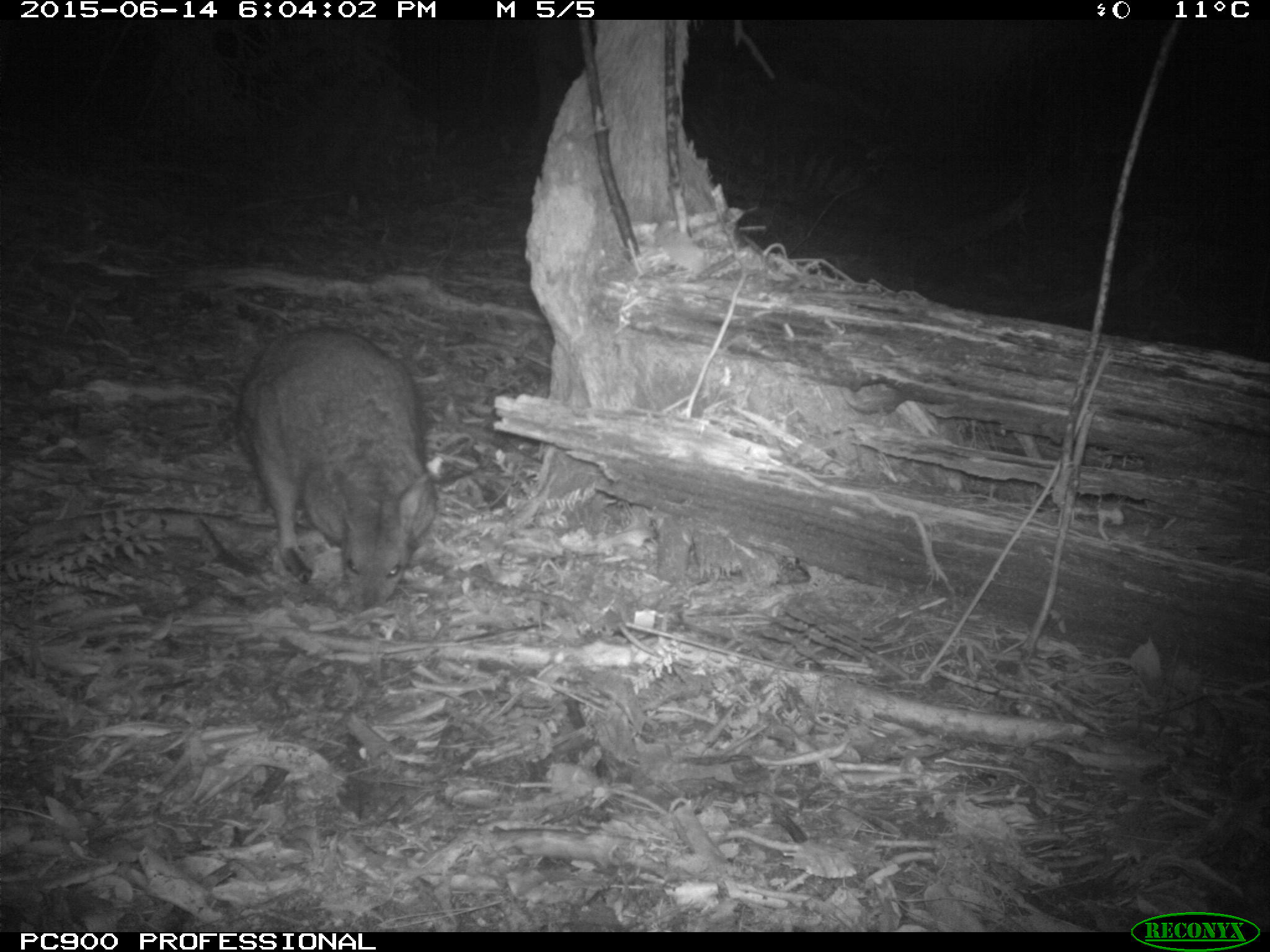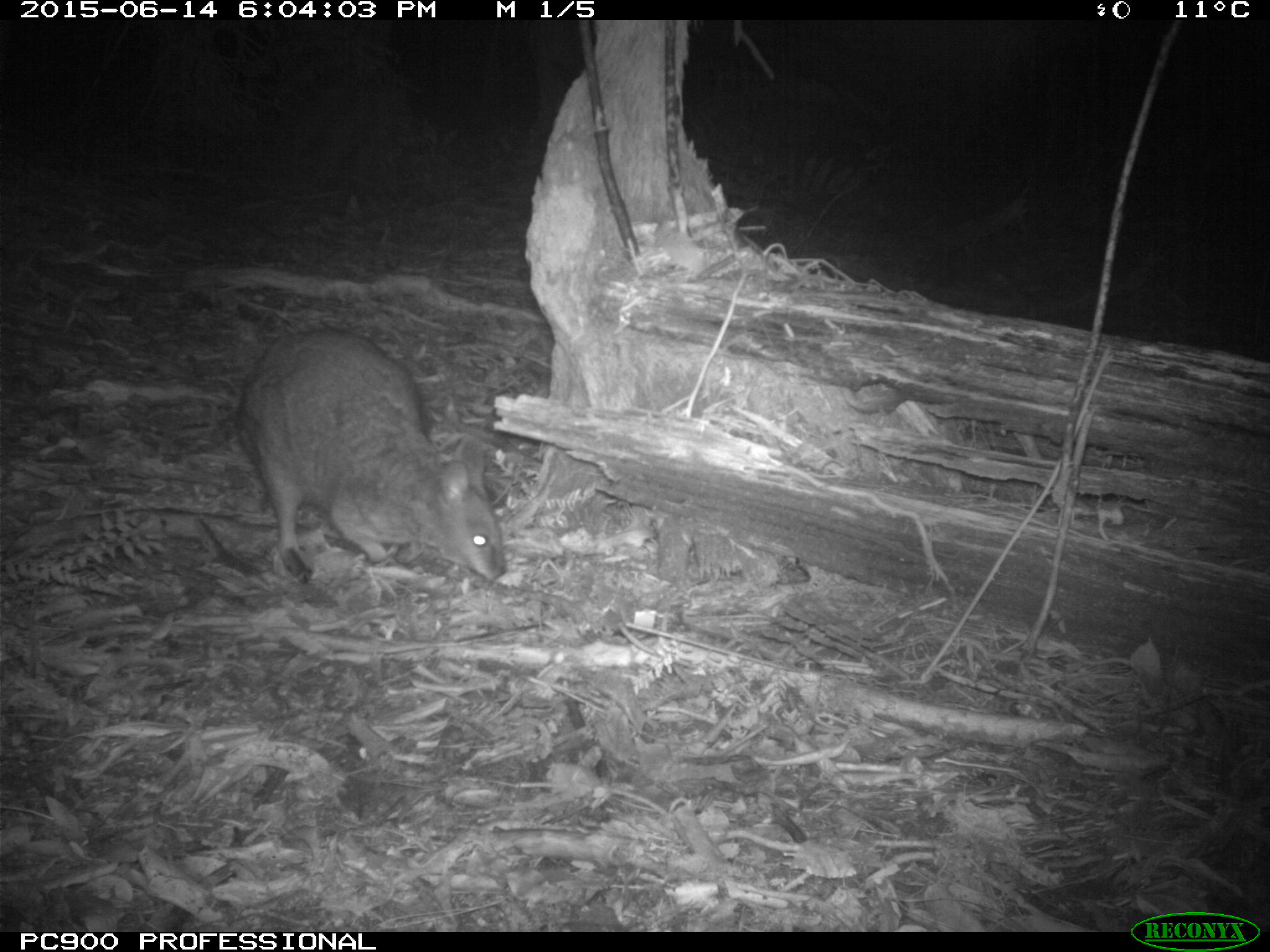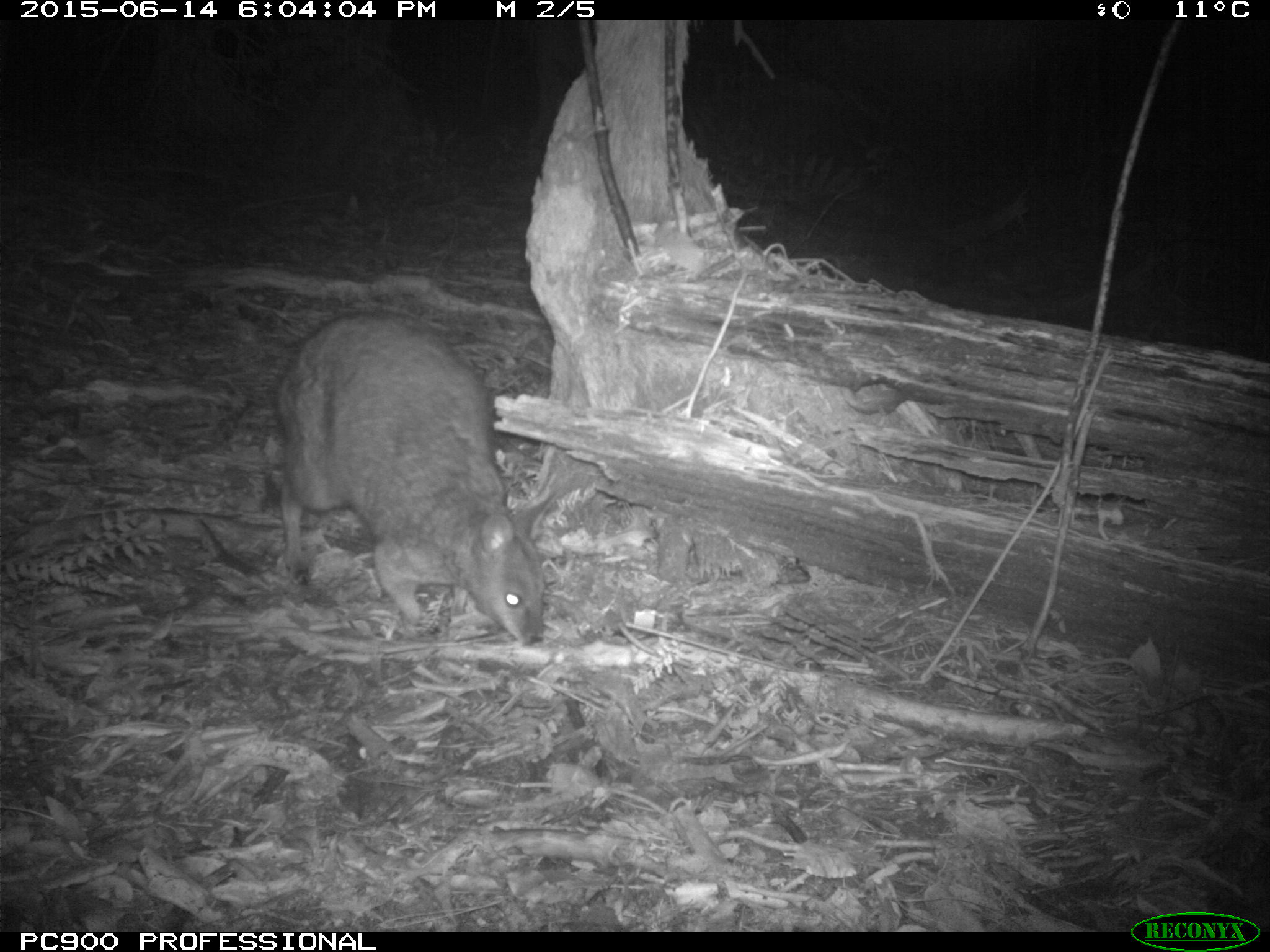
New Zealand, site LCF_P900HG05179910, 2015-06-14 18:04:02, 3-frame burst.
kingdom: Animalia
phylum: Chordata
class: Mammalia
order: Diprotodontia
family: Macropodidae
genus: Notamacropus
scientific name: Notamacropus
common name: wallaby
Wallaby (Notamacropus).